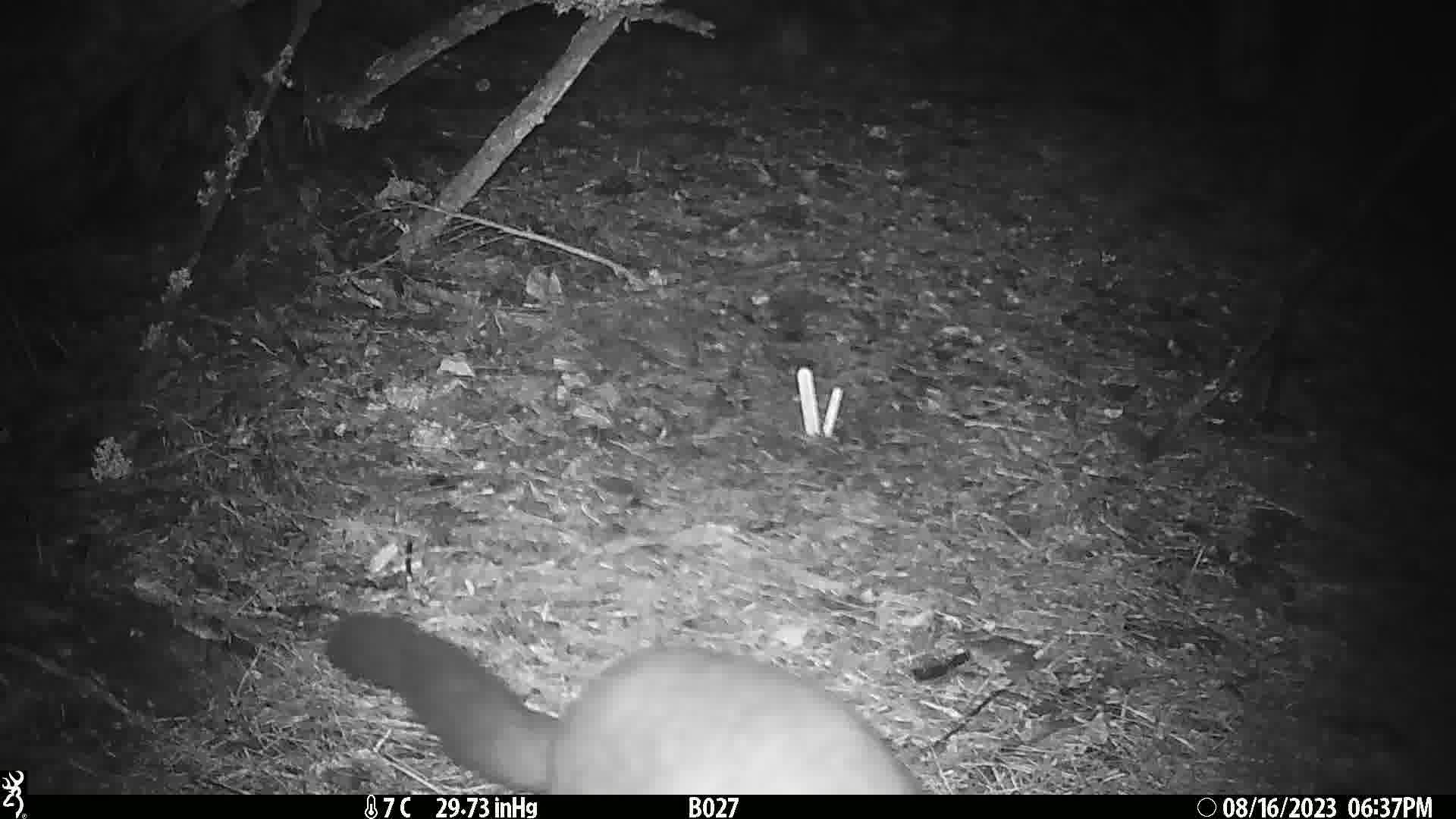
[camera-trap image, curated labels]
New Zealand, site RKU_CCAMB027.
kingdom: Animalia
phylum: Chordata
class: Mammalia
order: Diprotodontia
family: Phalangeridae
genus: Trichosurus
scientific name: Trichosurus vulpecula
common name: common brushtail possum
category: possum